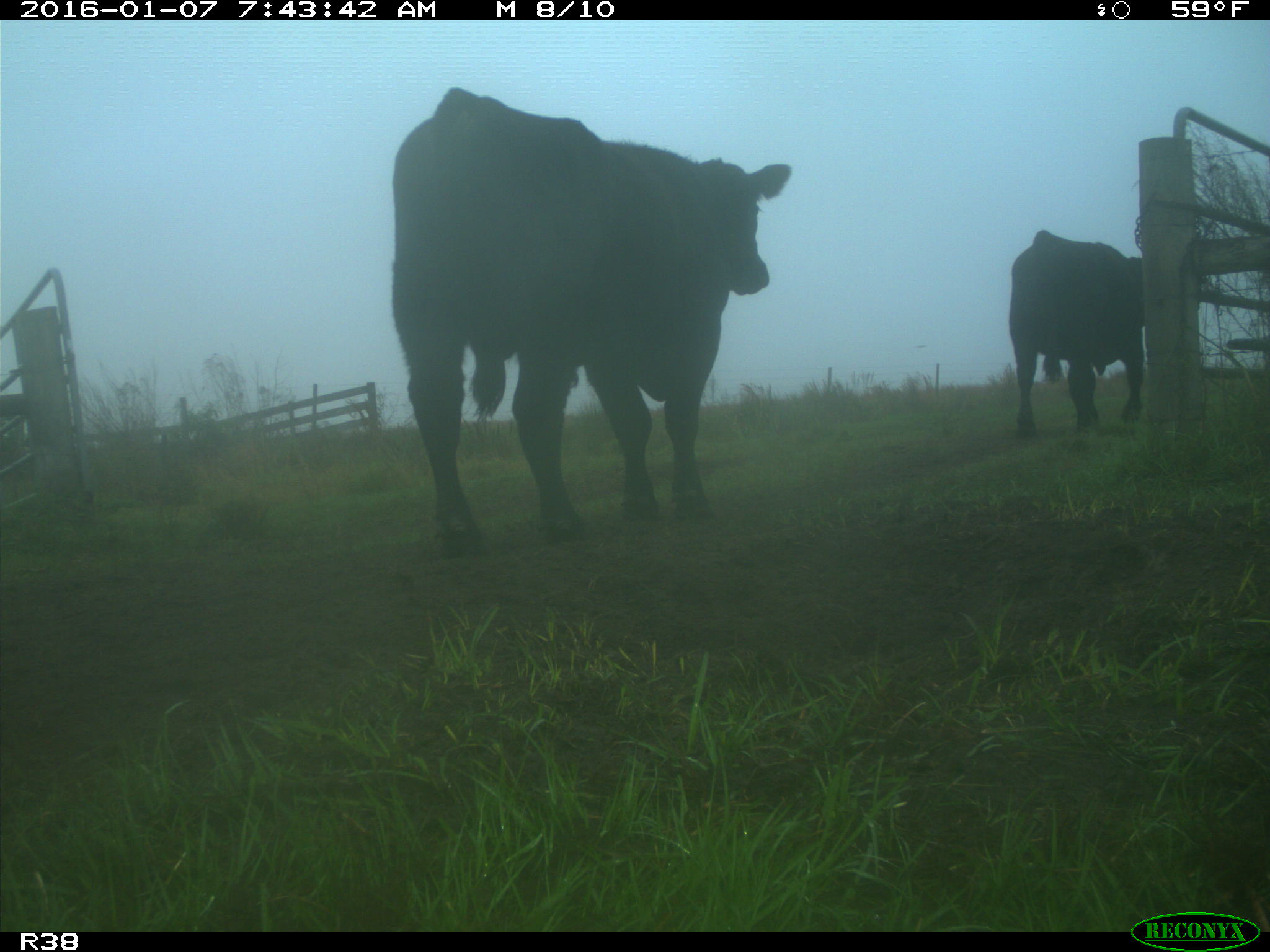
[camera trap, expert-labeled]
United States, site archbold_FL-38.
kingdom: Animalia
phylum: Chordata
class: Mammalia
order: Artiodactyla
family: Bovidae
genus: Bos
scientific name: Bos taurus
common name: domestic cow